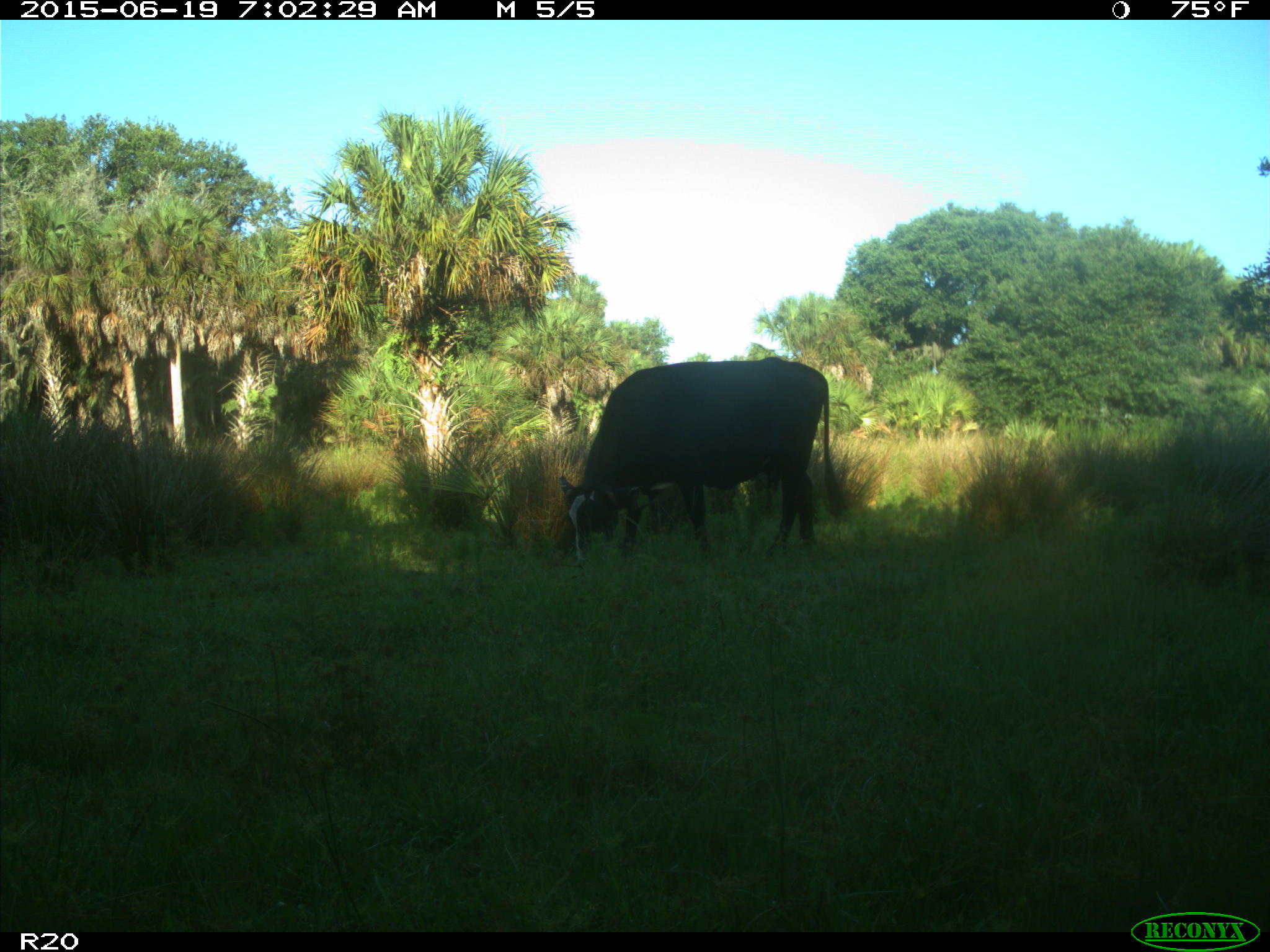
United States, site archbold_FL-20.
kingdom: Animalia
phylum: Chordata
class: Mammalia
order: Artiodactyla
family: Bovidae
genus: Bos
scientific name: Bos taurus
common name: domestic cow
Bos taurus (domestic cow).